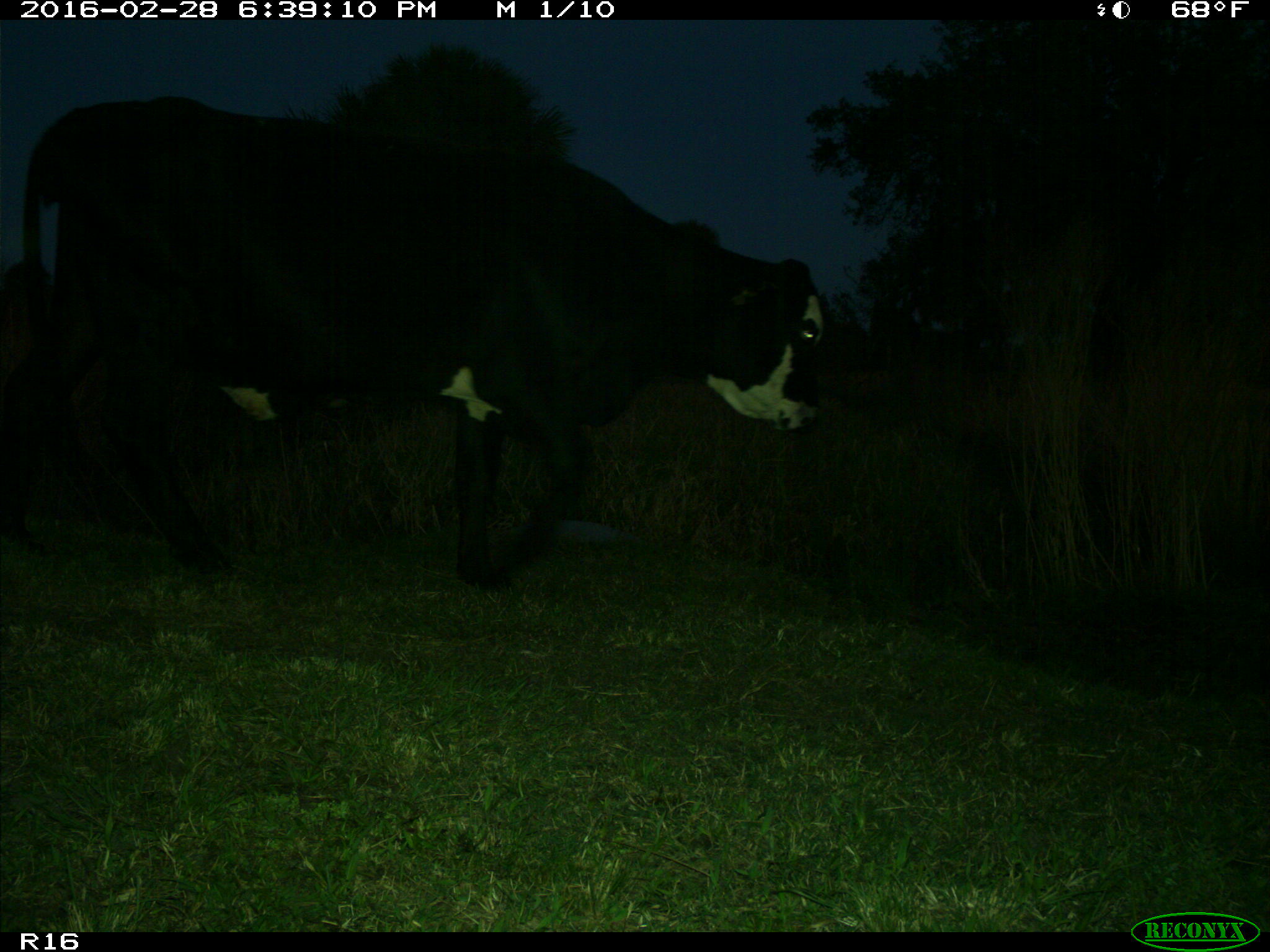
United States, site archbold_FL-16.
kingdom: Animalia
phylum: Chordata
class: Mammalia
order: Artiodactyla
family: Bovidae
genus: Bos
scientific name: Bos taurus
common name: domestic cow